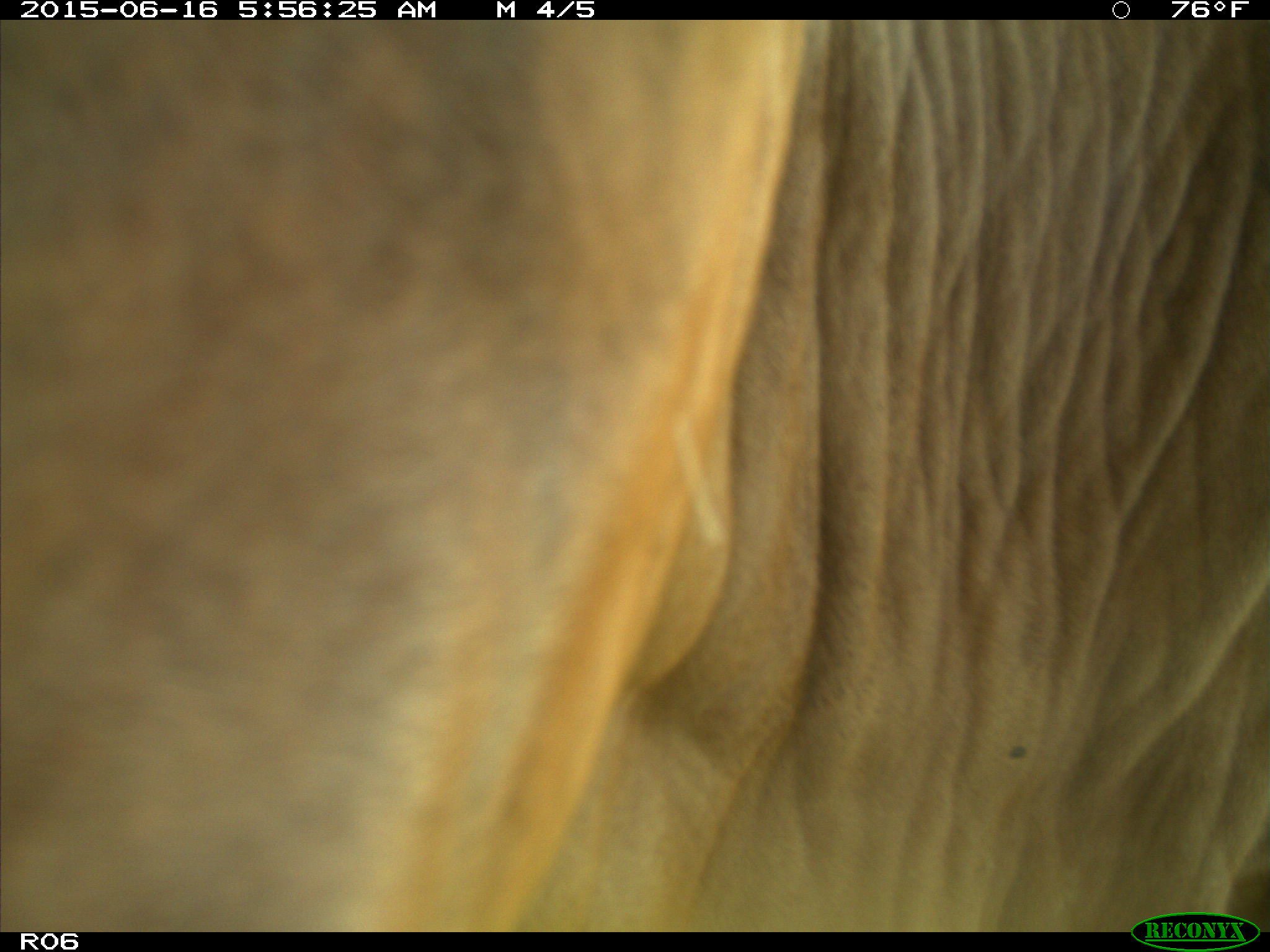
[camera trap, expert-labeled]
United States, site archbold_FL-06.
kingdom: Animalia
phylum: Chordata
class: Mammalia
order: Artiodactyla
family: Bovidae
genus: Bos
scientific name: Bos taurus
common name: domestic cow